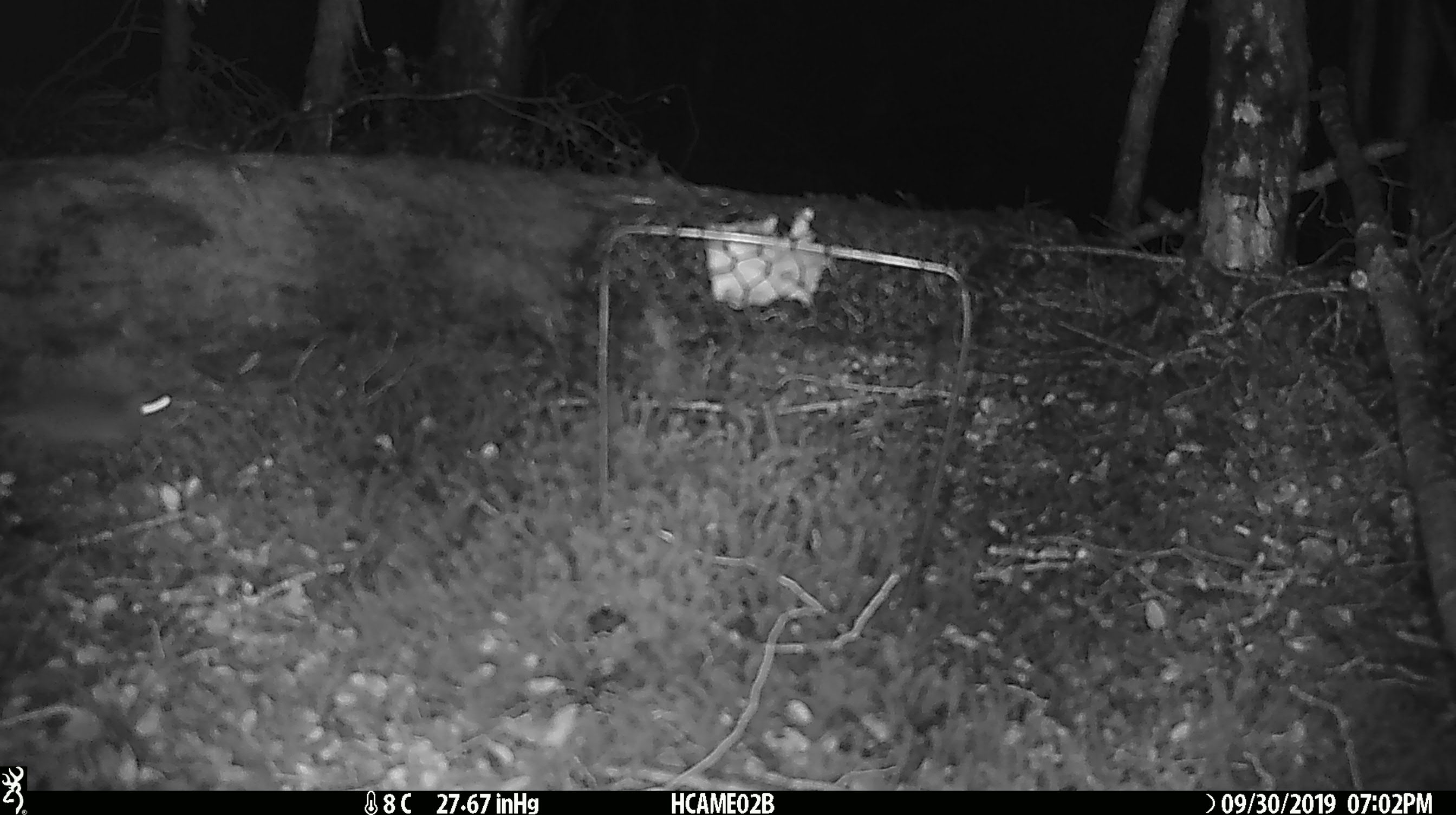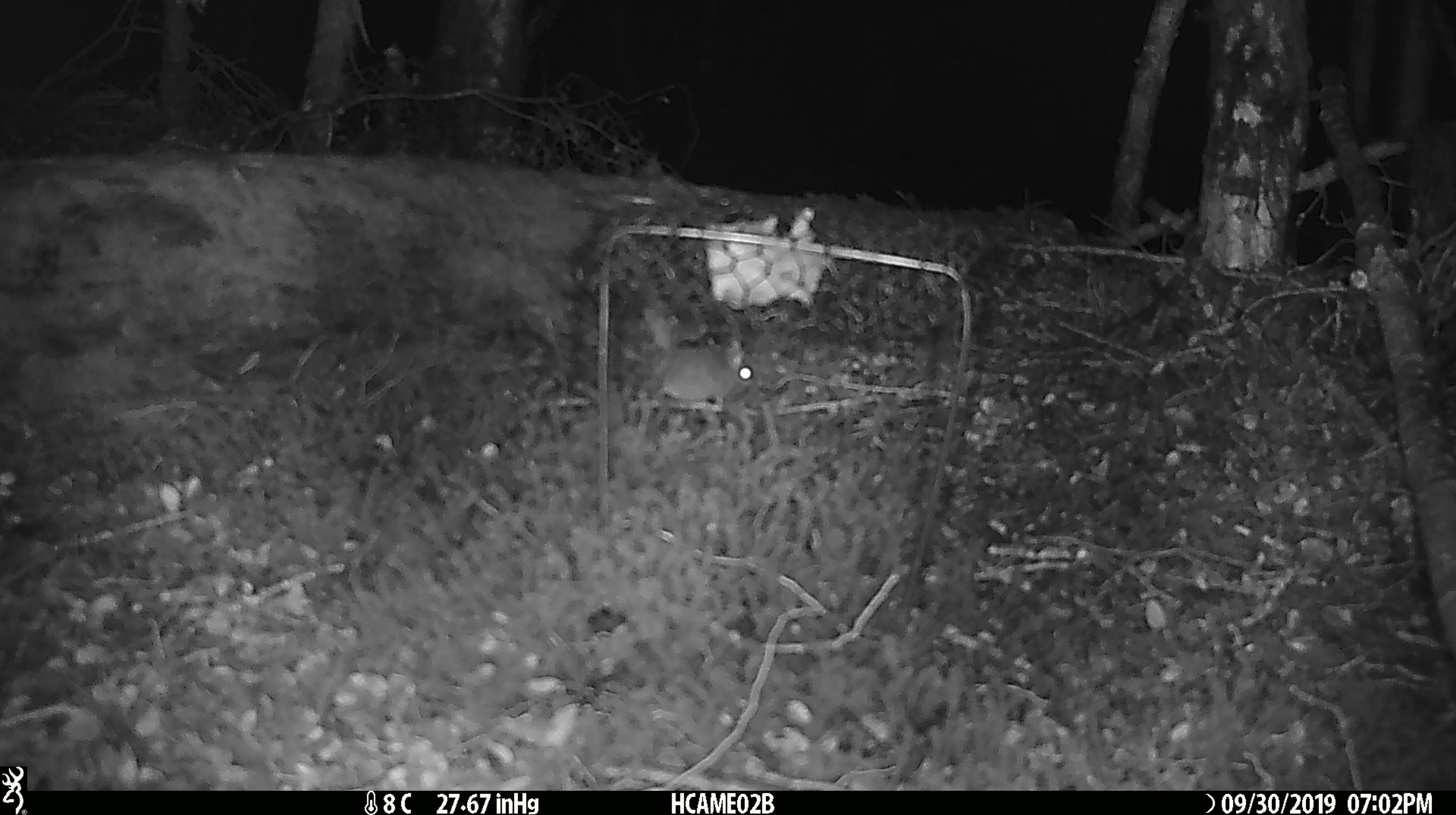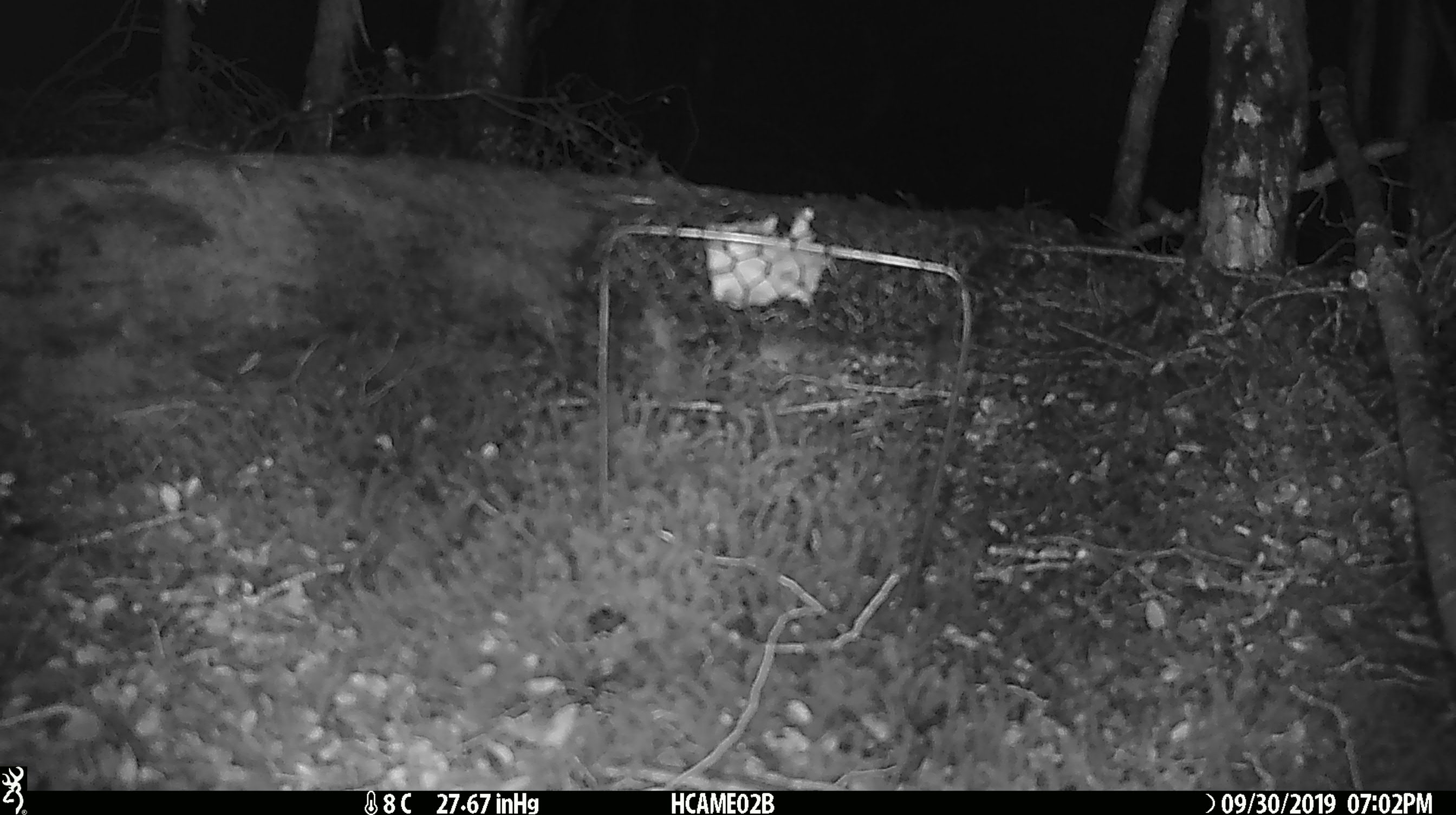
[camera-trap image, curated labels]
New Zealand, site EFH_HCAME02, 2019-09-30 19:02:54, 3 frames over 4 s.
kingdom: Animalia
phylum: Chordata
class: Mammalia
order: Rodentia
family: Muridae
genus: Mus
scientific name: Mus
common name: mouse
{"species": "mouse (Mus)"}